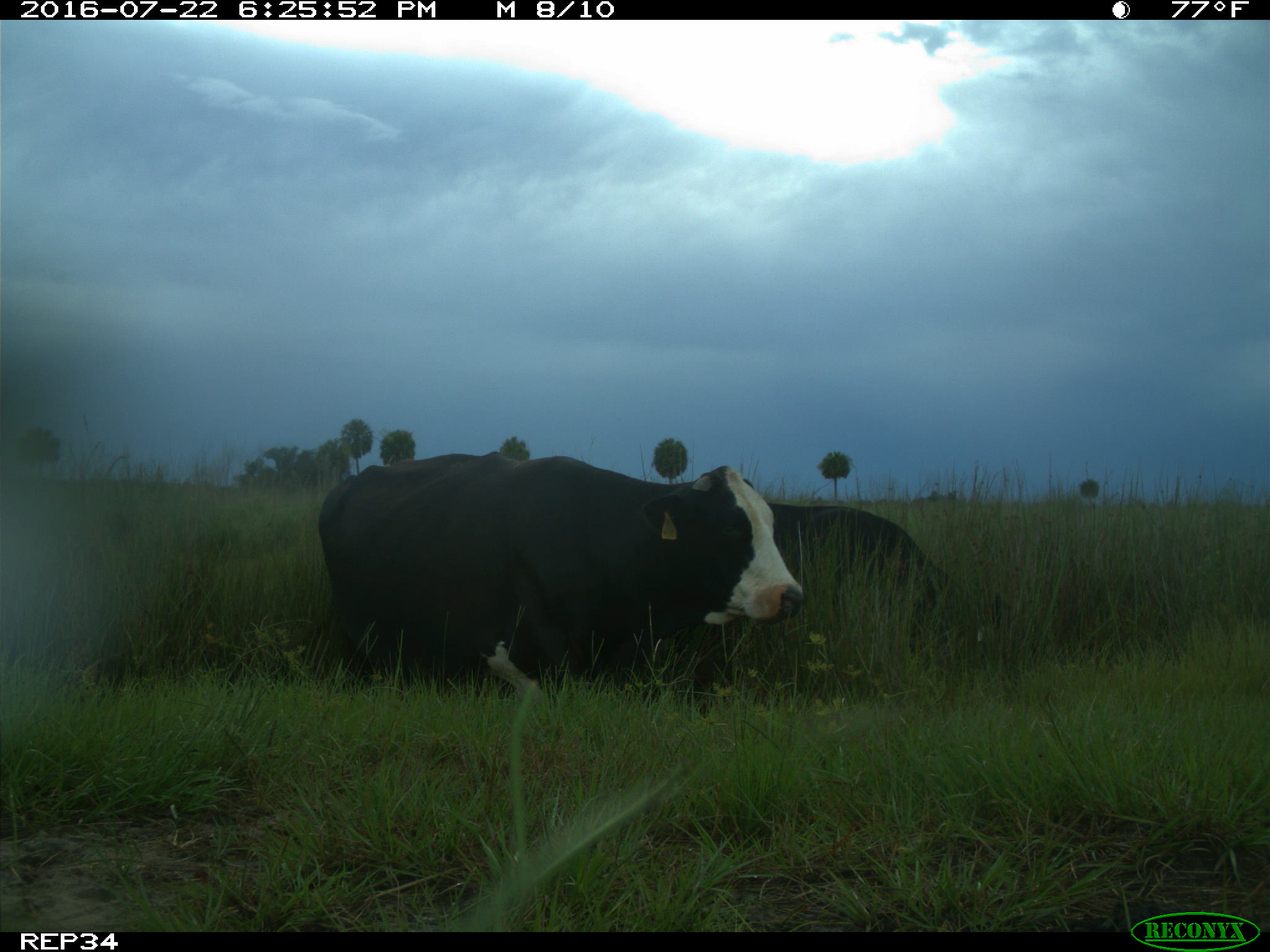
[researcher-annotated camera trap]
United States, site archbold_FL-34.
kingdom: Animalia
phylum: Chordata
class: Mammalia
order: Artiodactyla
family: Bovidae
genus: Bos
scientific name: Bos taurus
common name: domestic cow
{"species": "Bos taurus (domestic cow)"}